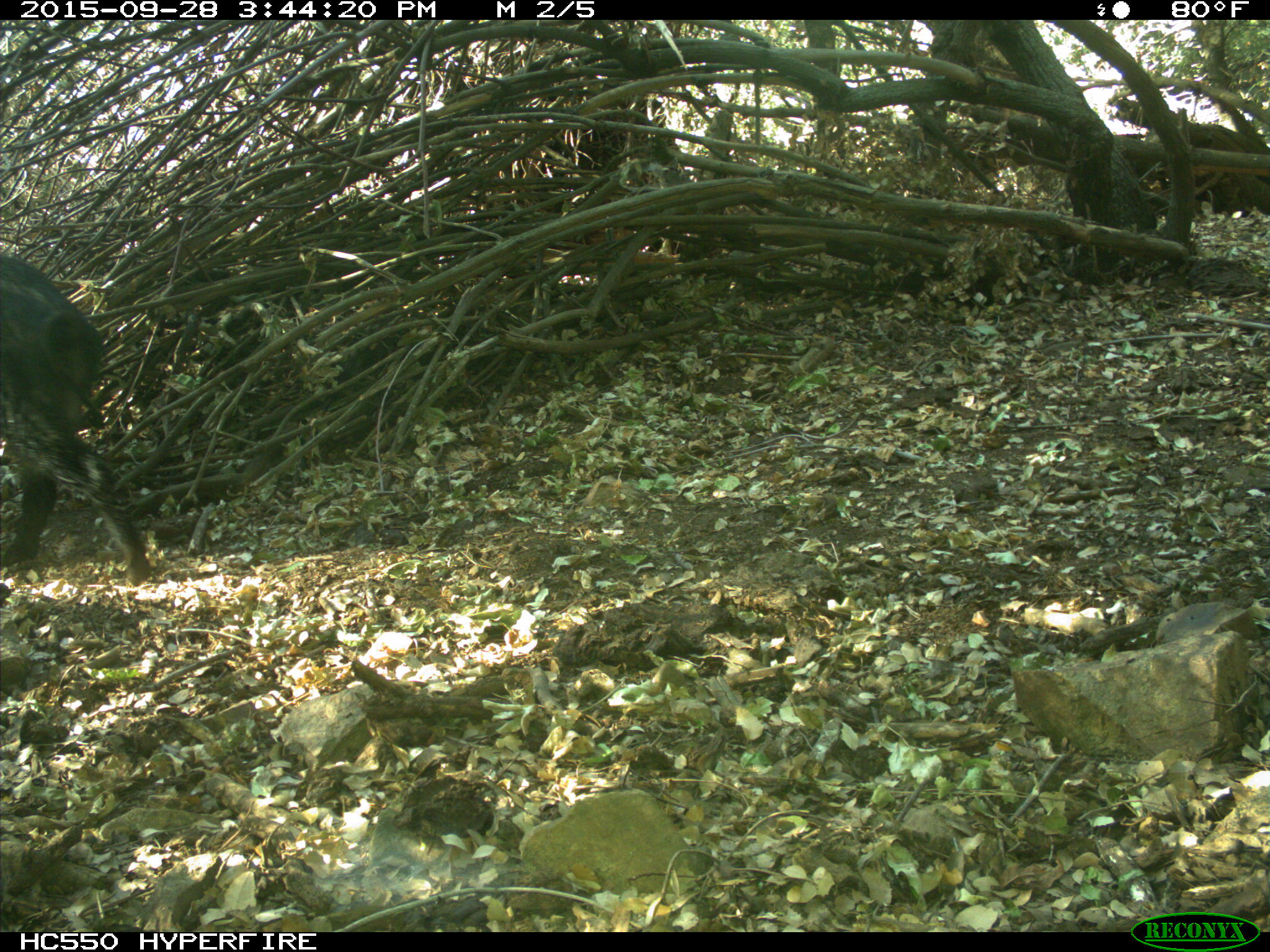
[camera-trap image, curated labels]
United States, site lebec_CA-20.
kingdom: Animalia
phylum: Chordata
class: Mammalia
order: Artiodactyla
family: Suidae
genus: Sus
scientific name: Sus scrofa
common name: wild boar